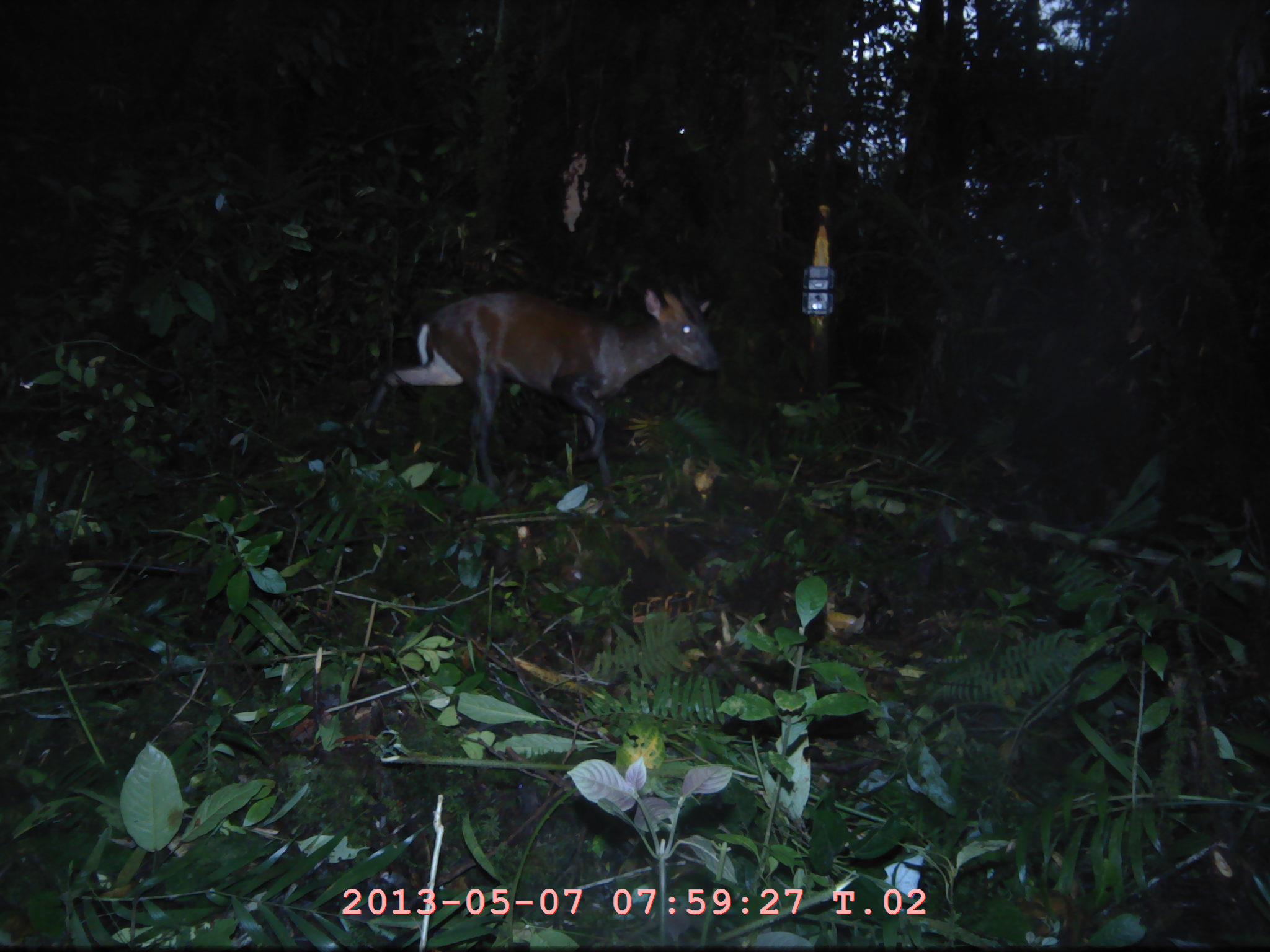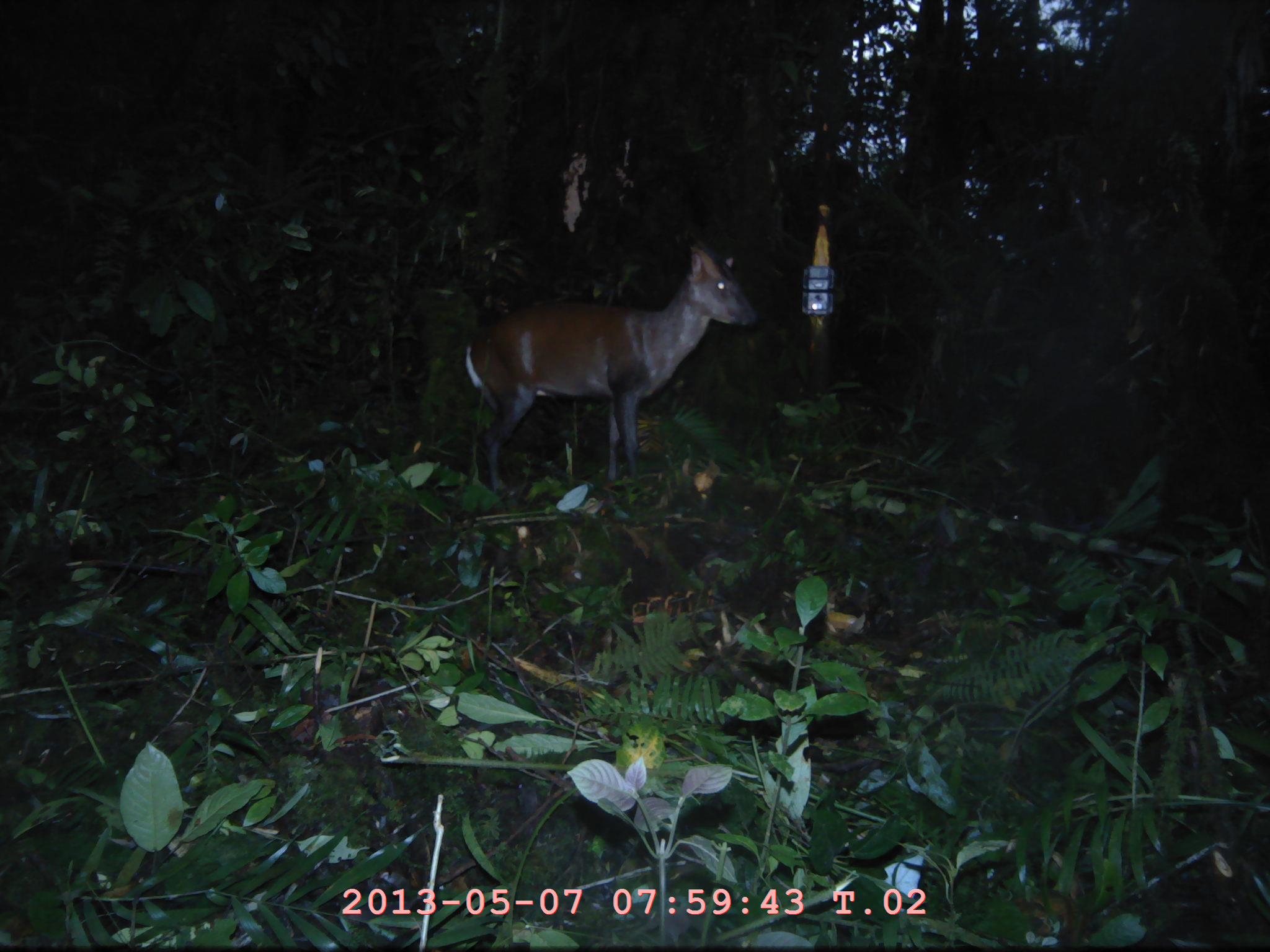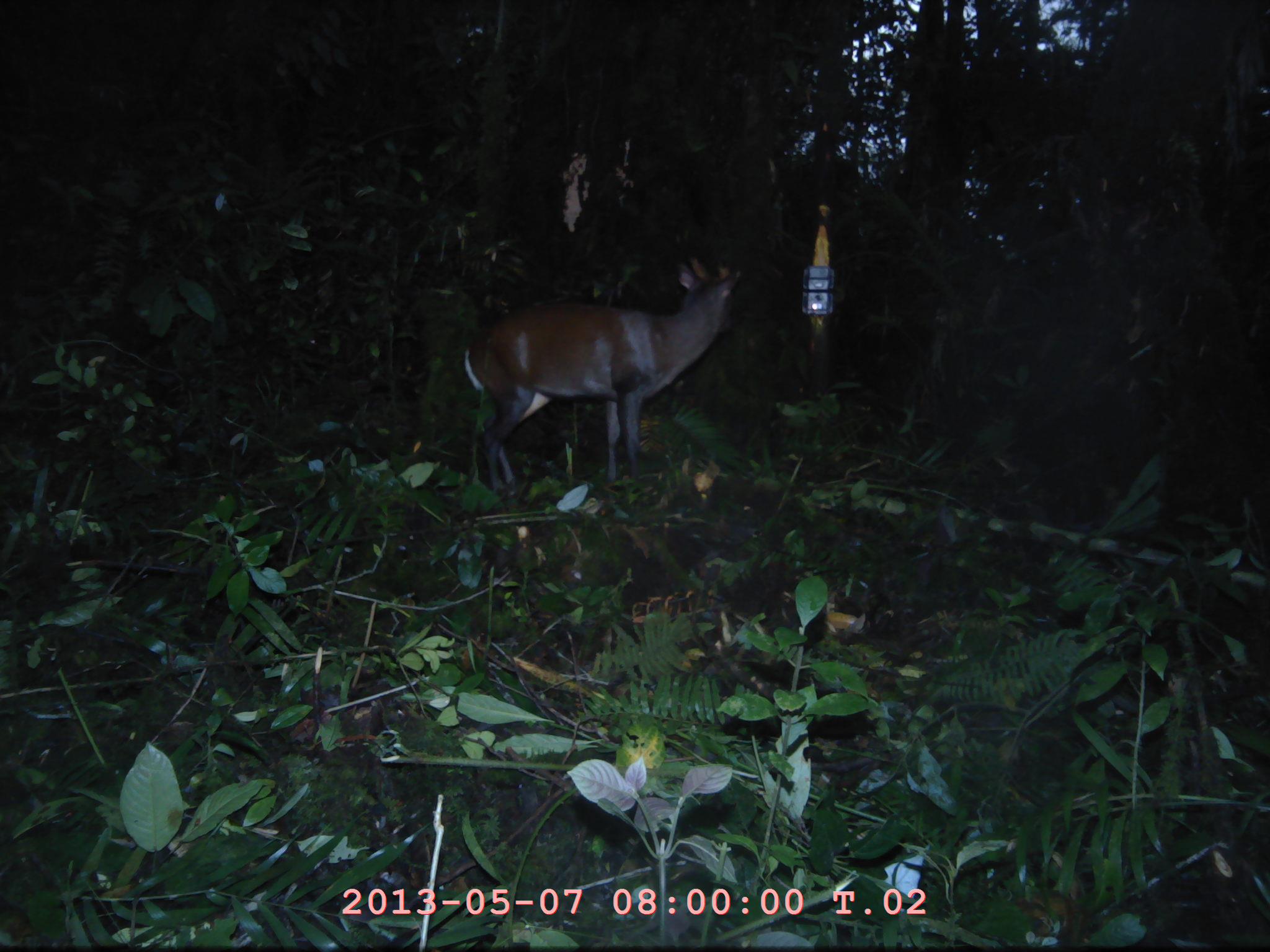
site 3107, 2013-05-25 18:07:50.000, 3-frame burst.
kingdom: Animalia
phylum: Chordata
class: Mammalia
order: Artiodactyla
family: Cervidae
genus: Muntiacus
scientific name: Muntiacus muntjak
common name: southern red muntjac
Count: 1.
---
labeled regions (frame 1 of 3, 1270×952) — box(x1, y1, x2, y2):
muntiacus muntjak: box(348, 279, 721, 522)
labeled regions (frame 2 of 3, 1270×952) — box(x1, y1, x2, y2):
muntiacus muntjak: box(461, 240, 758, 488)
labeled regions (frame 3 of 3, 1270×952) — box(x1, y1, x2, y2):
muntiacus muntjak: box(458, 253, 740, 493)